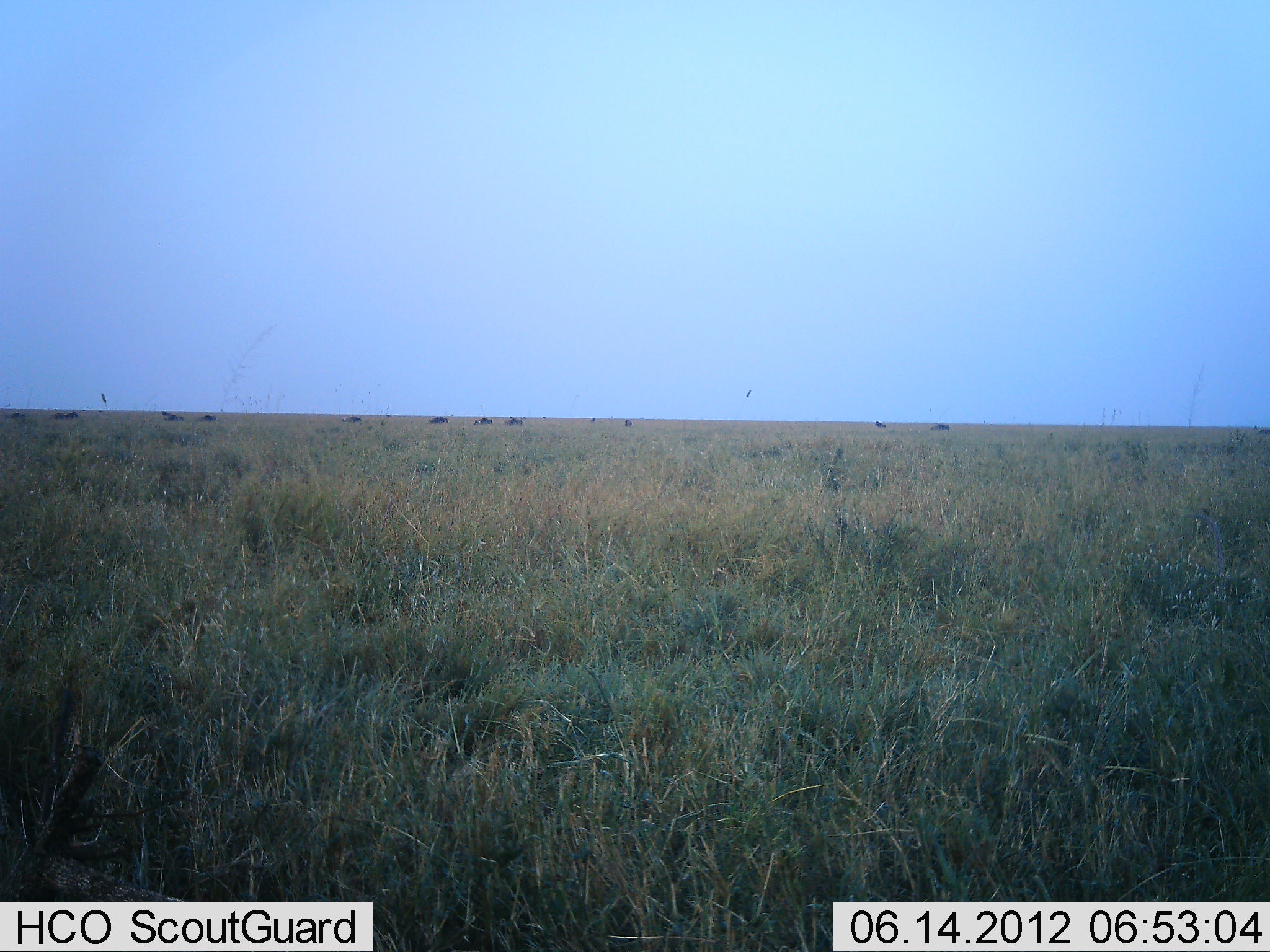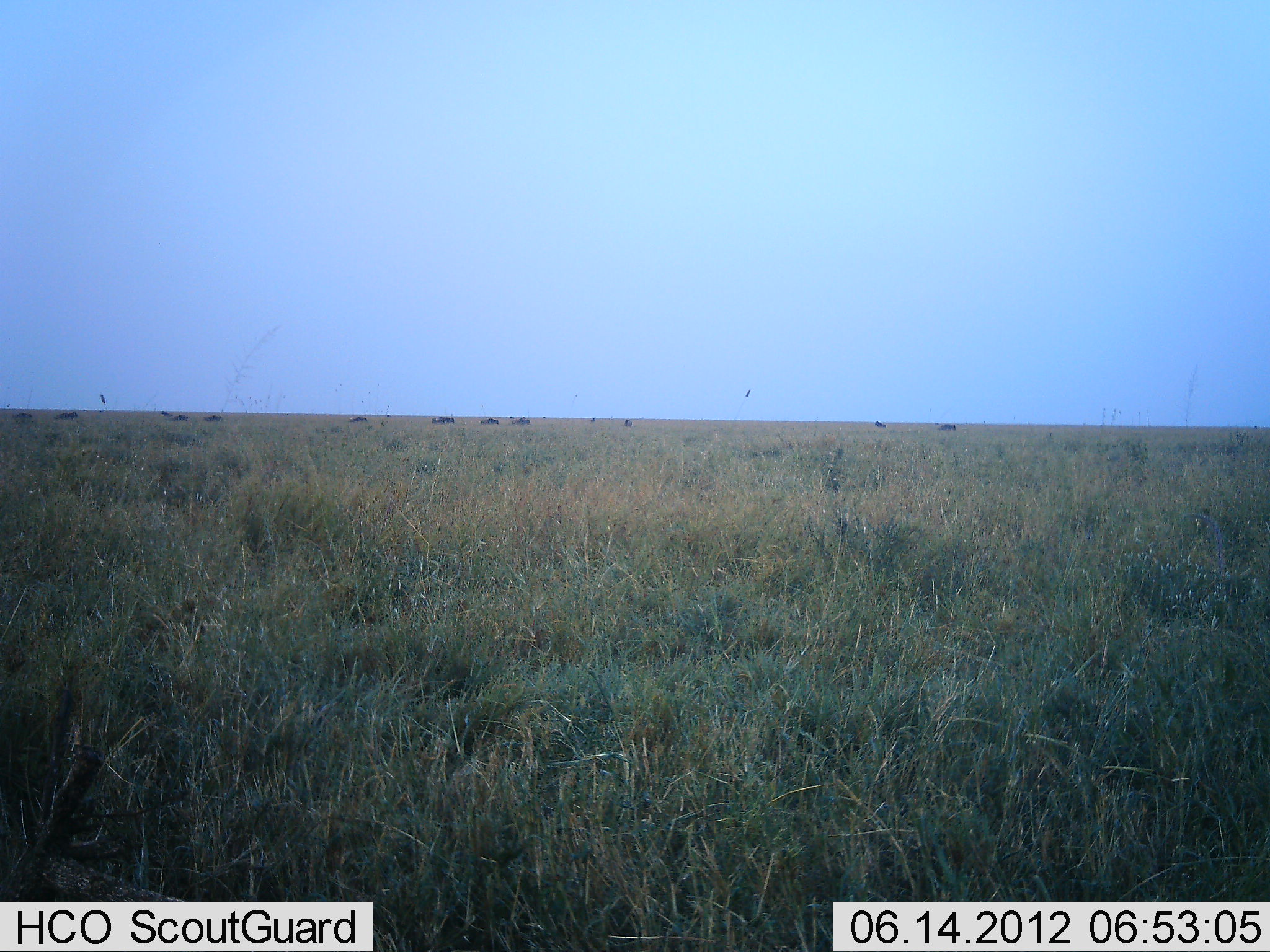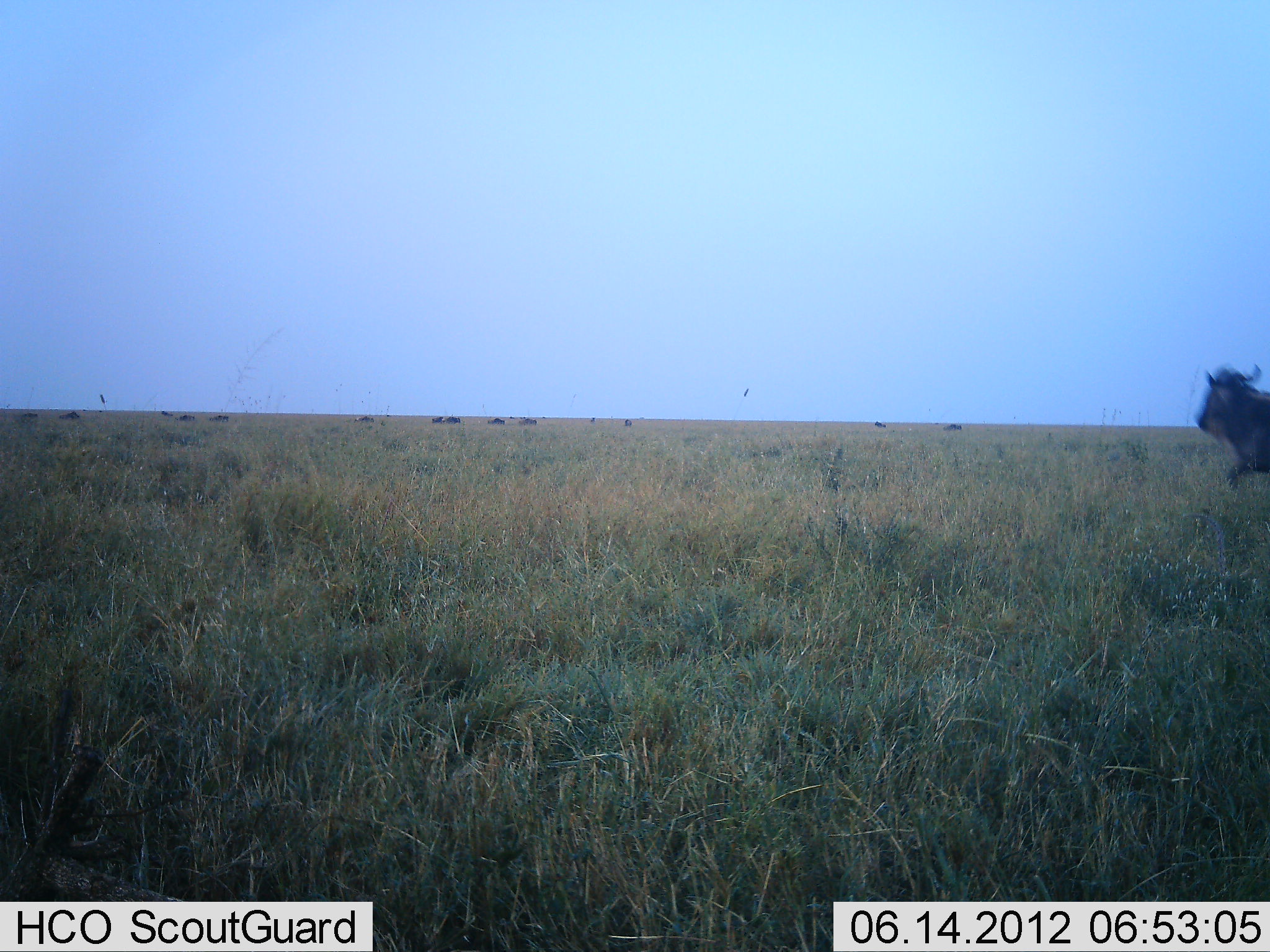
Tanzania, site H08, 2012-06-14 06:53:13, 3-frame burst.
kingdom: Animalia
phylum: Chordata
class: Mammalia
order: Artiodactyla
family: Bovidae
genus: Connochaetes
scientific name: Connochaetes taurinus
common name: blue wildebeest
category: wildebeest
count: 10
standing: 0%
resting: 0%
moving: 100%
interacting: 0%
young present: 0%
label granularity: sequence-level